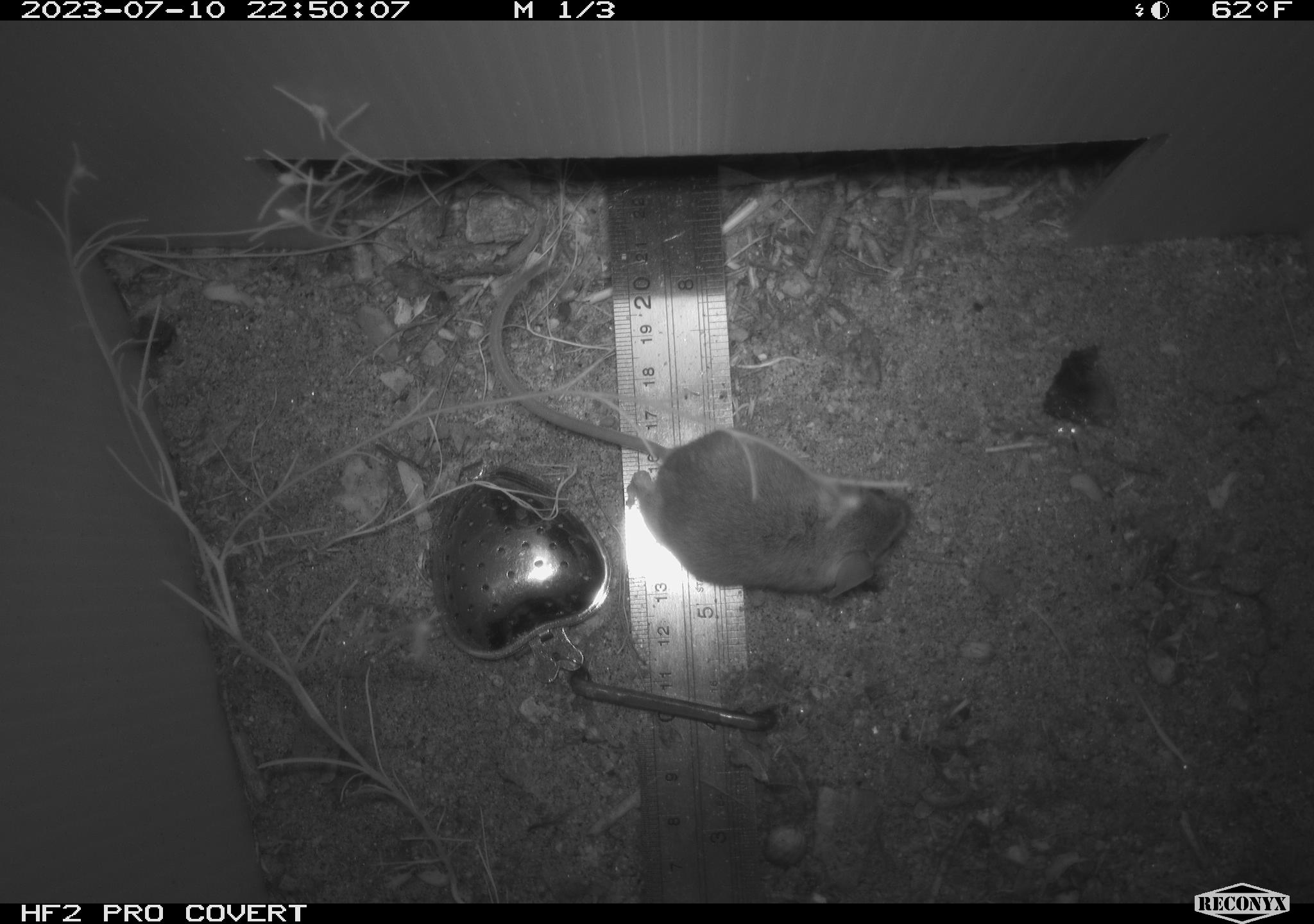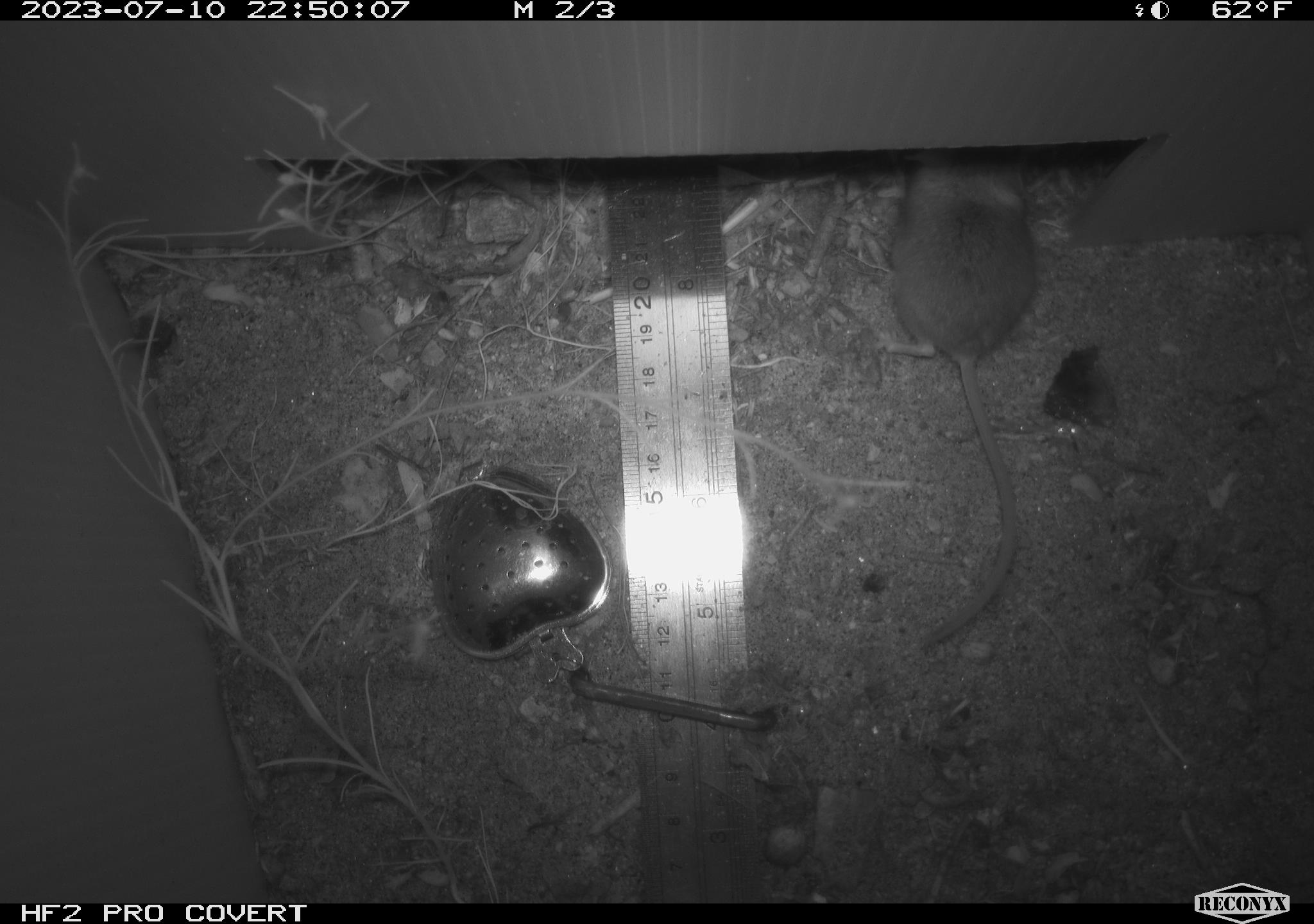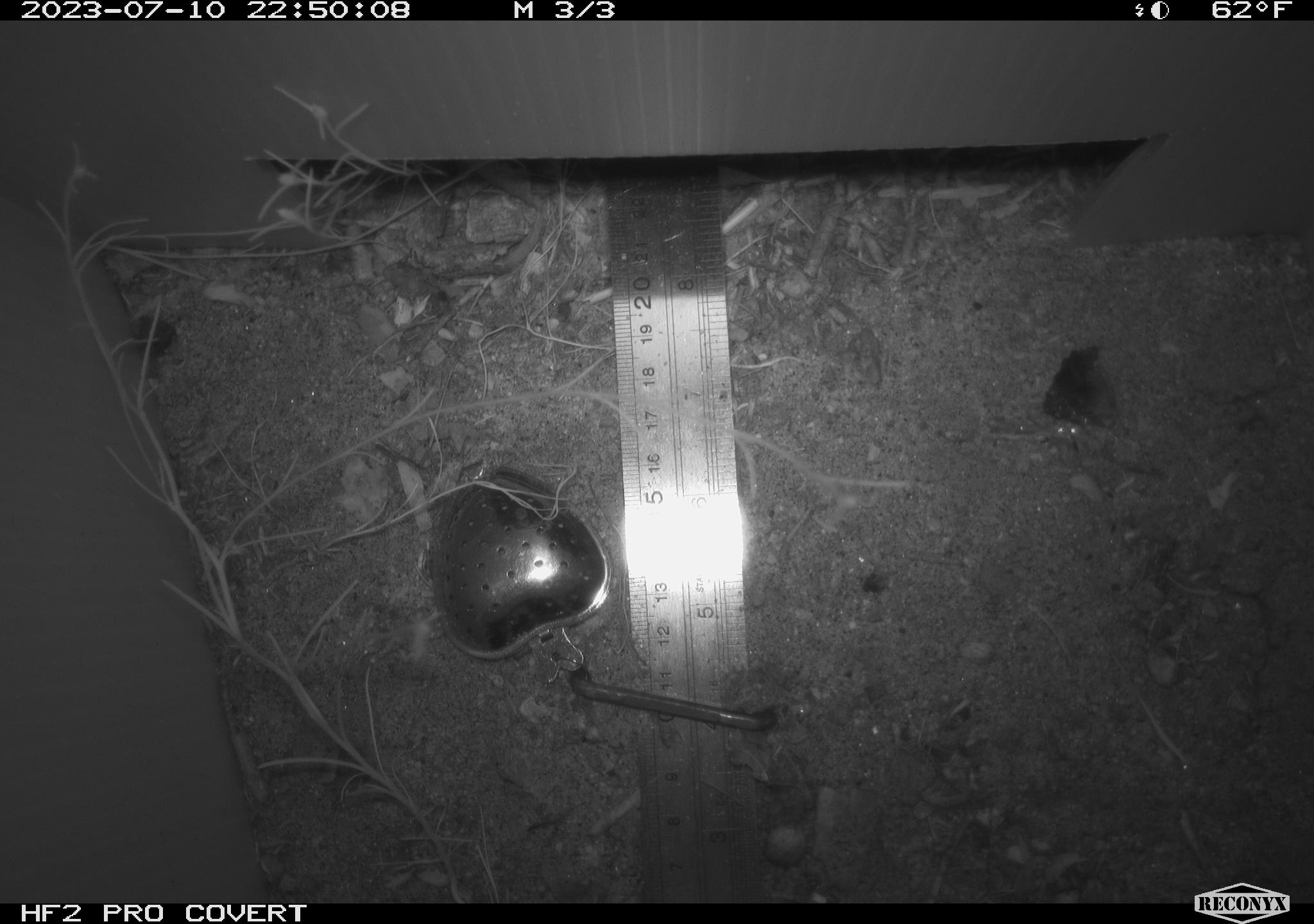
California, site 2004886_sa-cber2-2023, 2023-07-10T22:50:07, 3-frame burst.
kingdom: Animalia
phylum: Chordata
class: Mammalia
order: Rodentia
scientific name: Rodentia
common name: mouse species